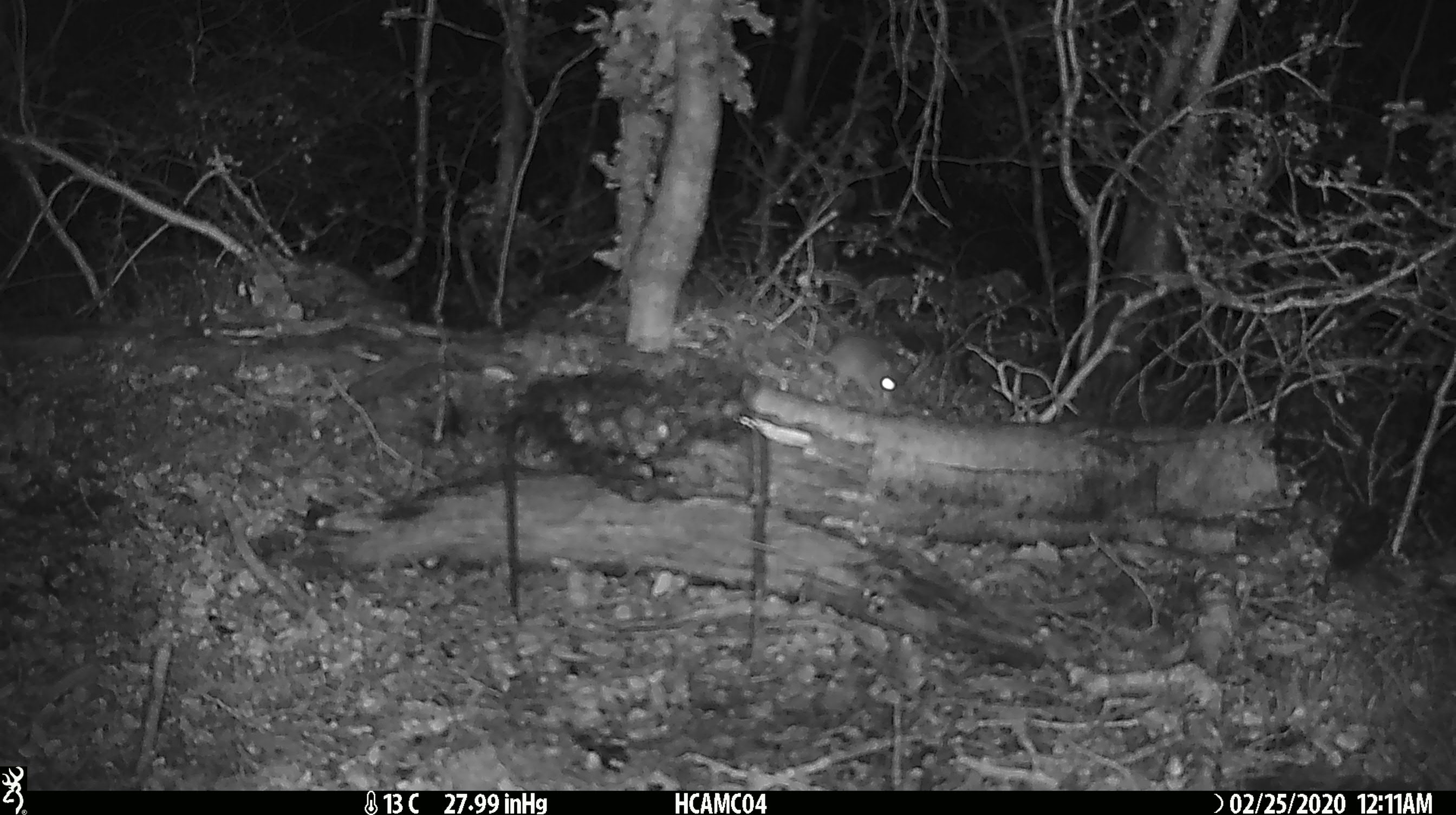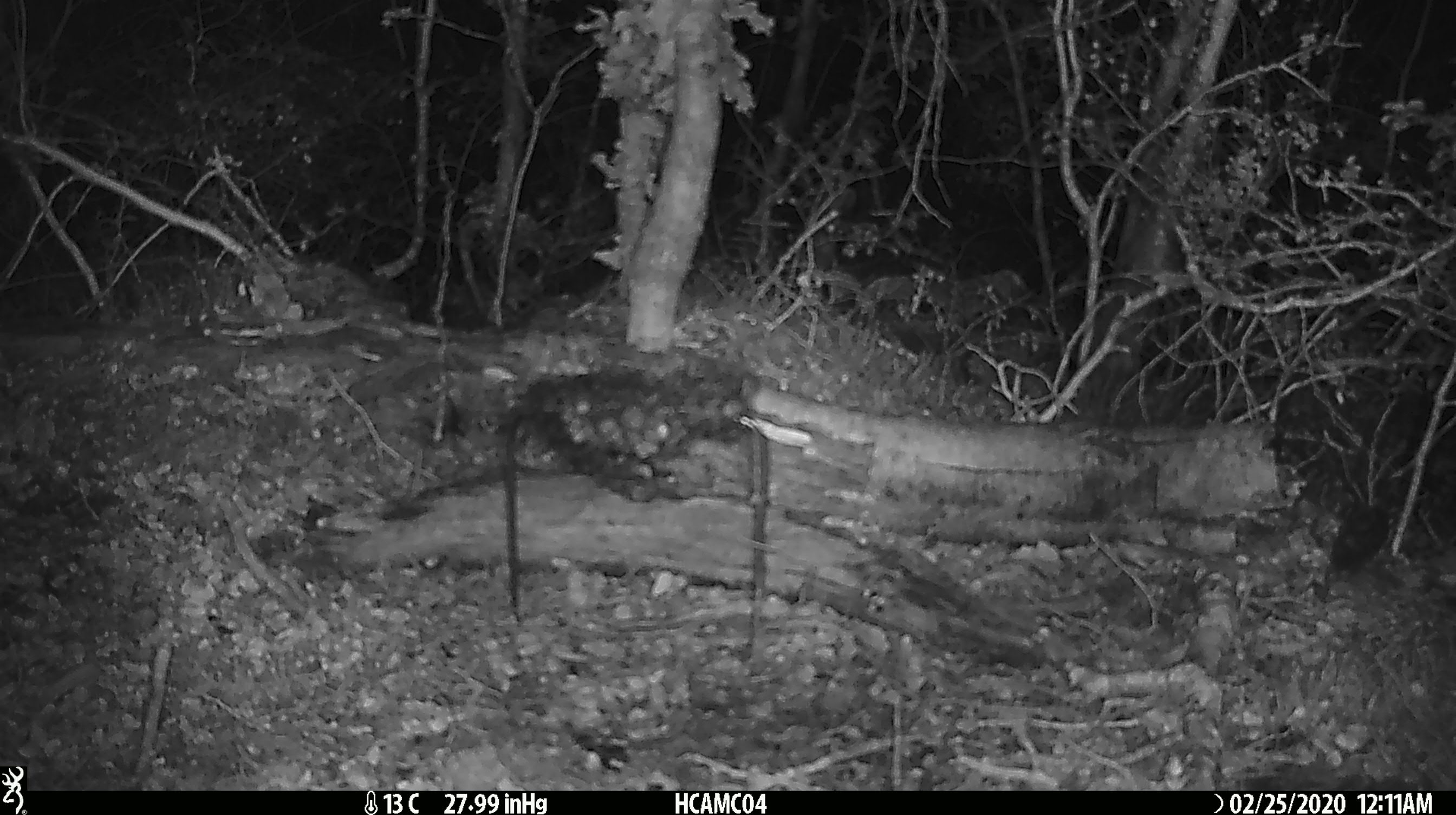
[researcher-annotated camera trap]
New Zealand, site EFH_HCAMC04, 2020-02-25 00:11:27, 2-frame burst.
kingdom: Animalia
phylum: Chordata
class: Mammalia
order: Rodentia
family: Muridae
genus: Mus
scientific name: Mus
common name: mouse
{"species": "mouse (Mus)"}